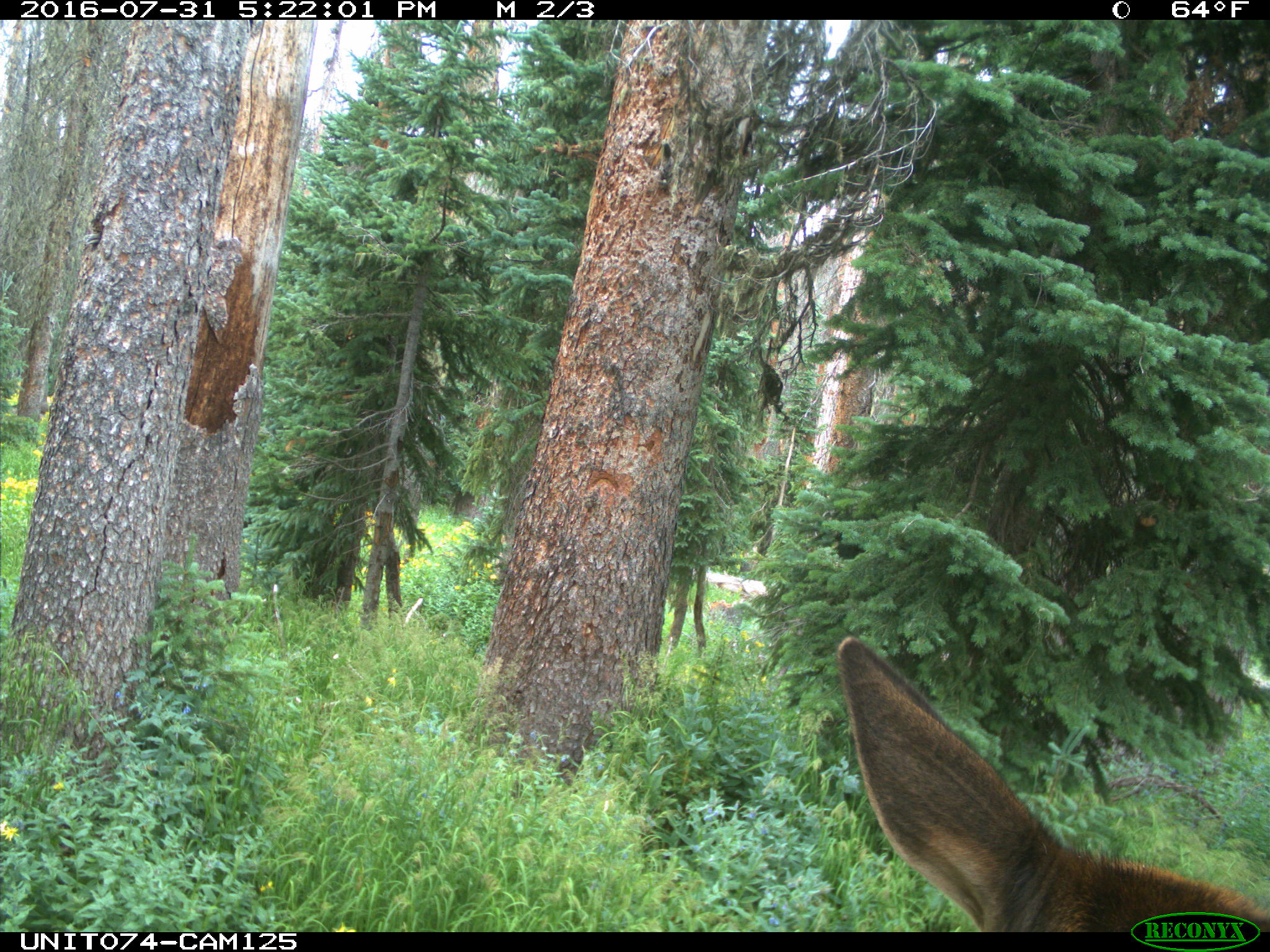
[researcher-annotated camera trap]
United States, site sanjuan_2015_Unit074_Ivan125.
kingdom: Animalia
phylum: Chordata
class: Mammalia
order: Artiodactyla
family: Cervidae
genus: Cervus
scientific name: Cervus elaphus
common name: red deer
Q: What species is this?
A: Cervus elaphus (red deer).